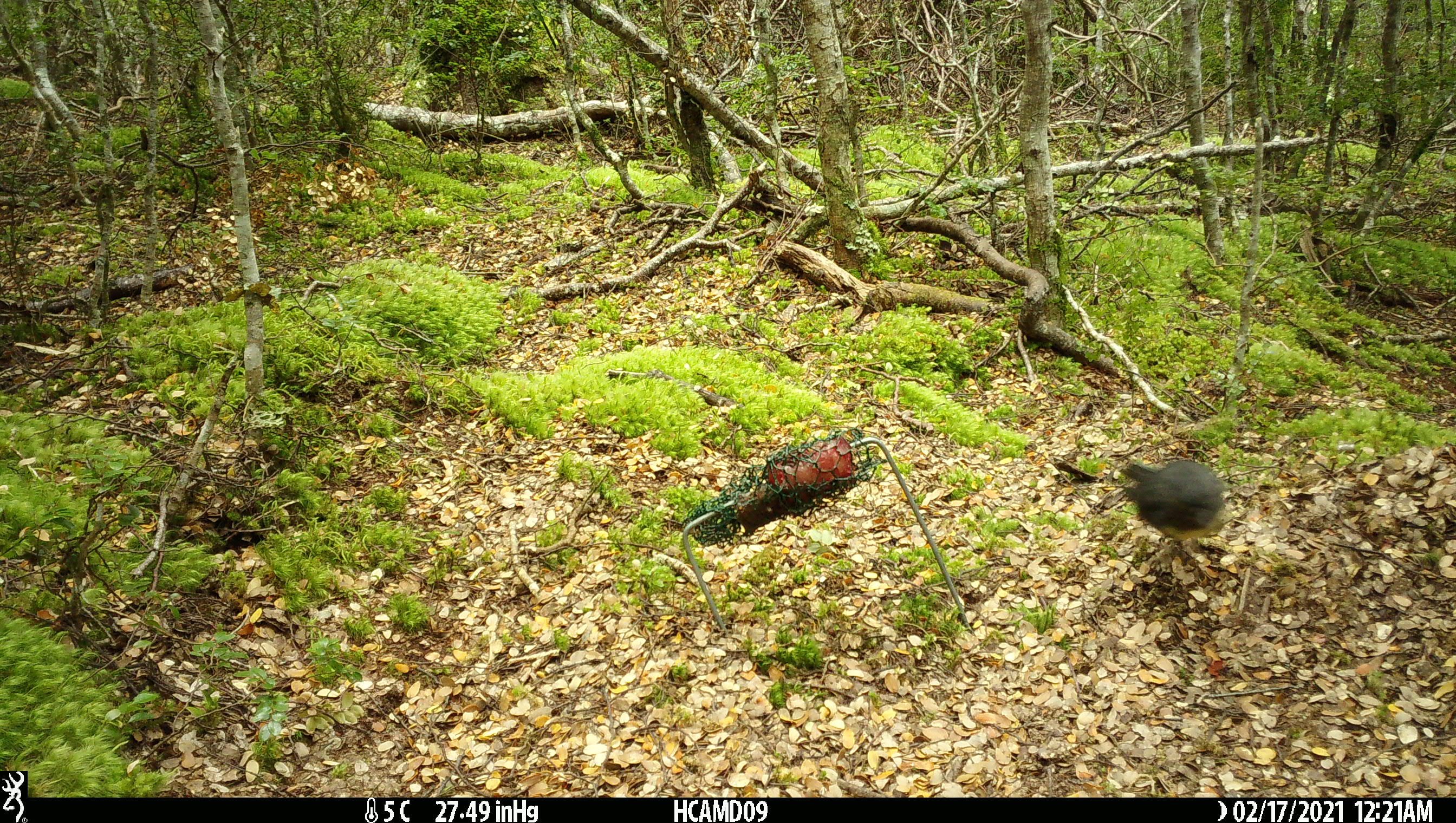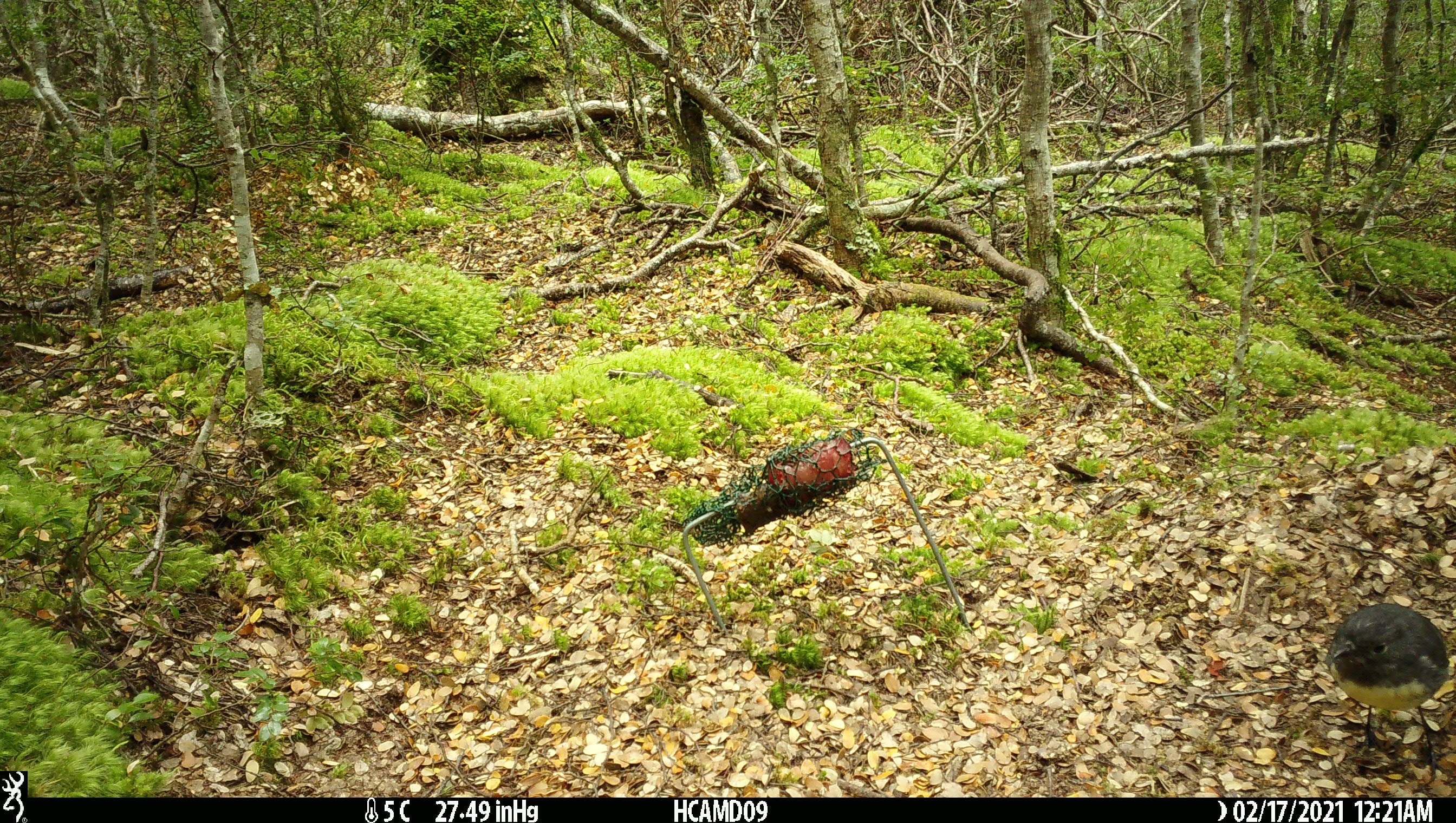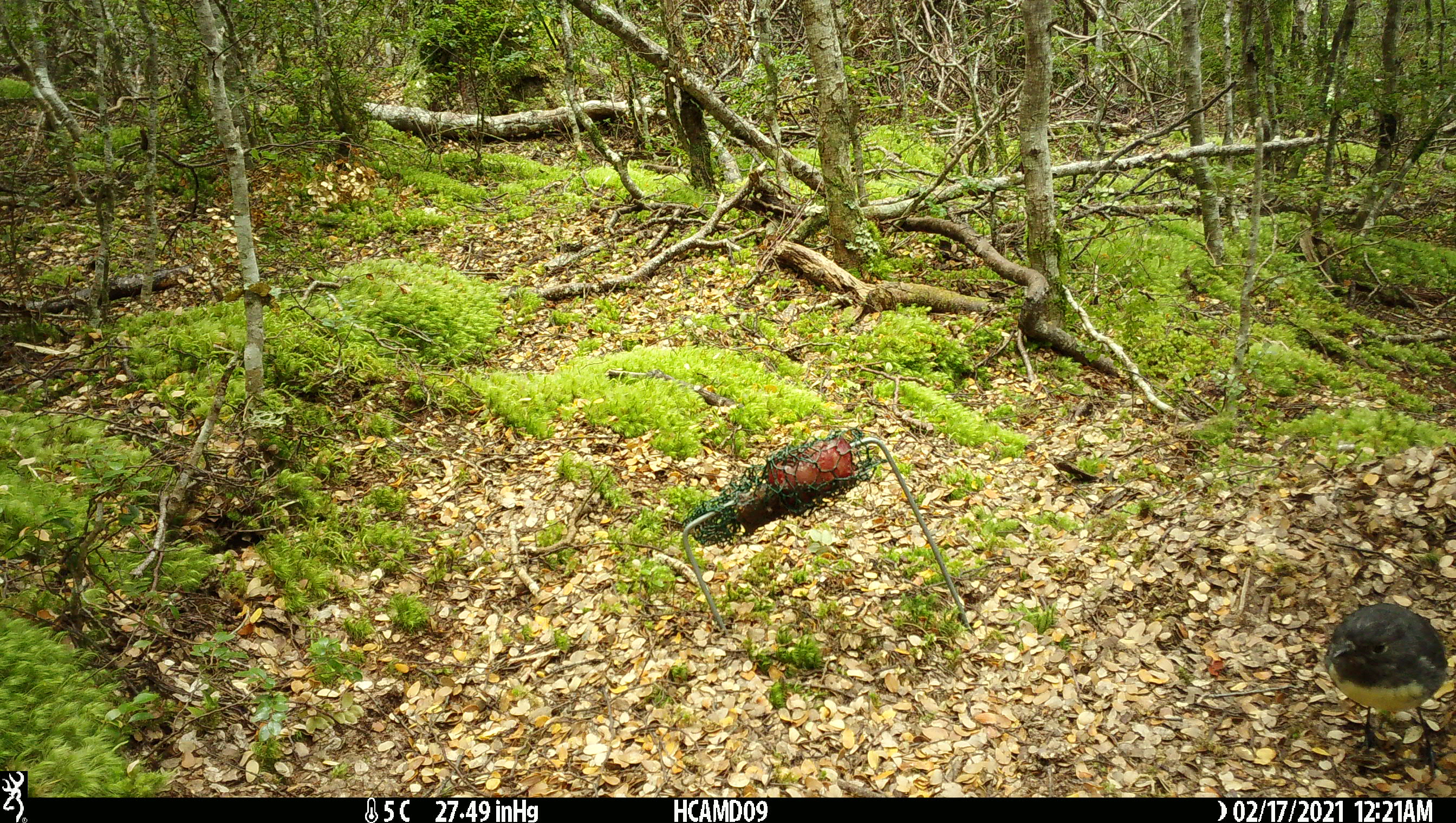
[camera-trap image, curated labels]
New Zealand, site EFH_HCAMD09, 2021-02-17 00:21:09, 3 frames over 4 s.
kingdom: Animalia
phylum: Chordata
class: Aves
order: Passeriformes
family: Petroicidae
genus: Petroica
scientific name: Petroica australis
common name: new zealand robin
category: robin